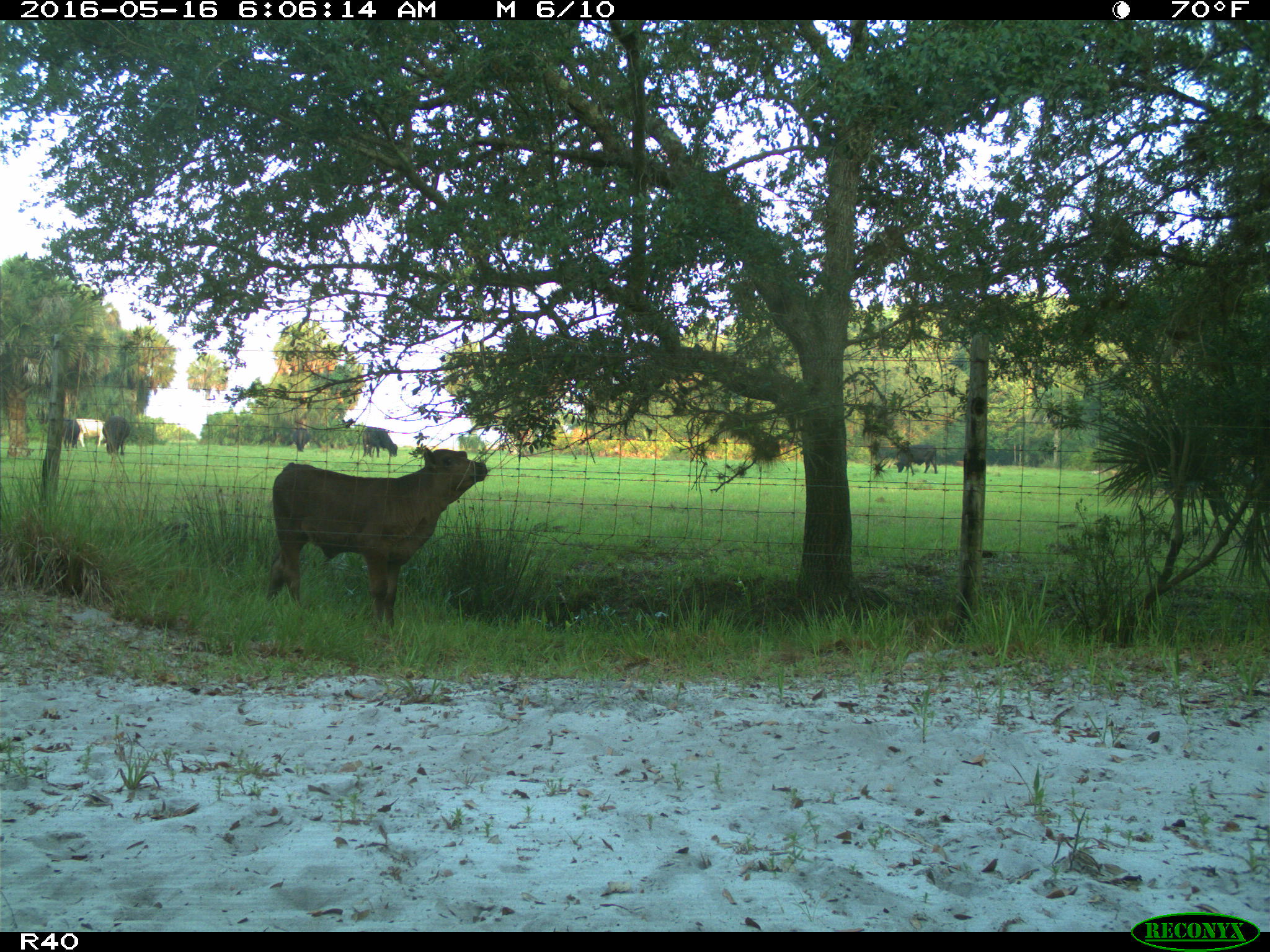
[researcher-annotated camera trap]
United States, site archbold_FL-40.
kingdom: Animalia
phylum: Chordata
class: Mammalia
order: Artiodactyla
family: Bovidae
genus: Bos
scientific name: Bos taurus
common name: domestic cow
Bos taurus (domestic cow).